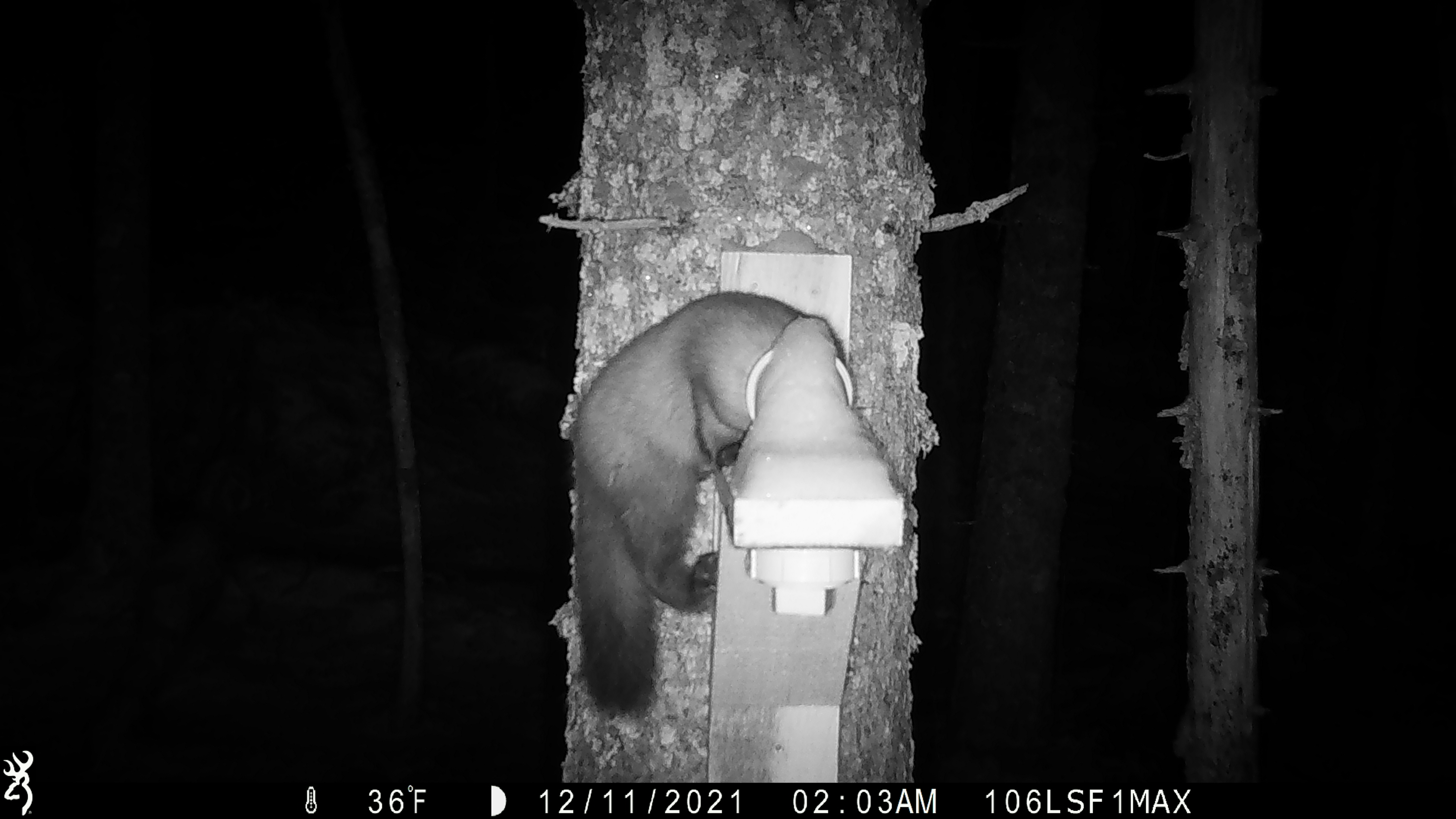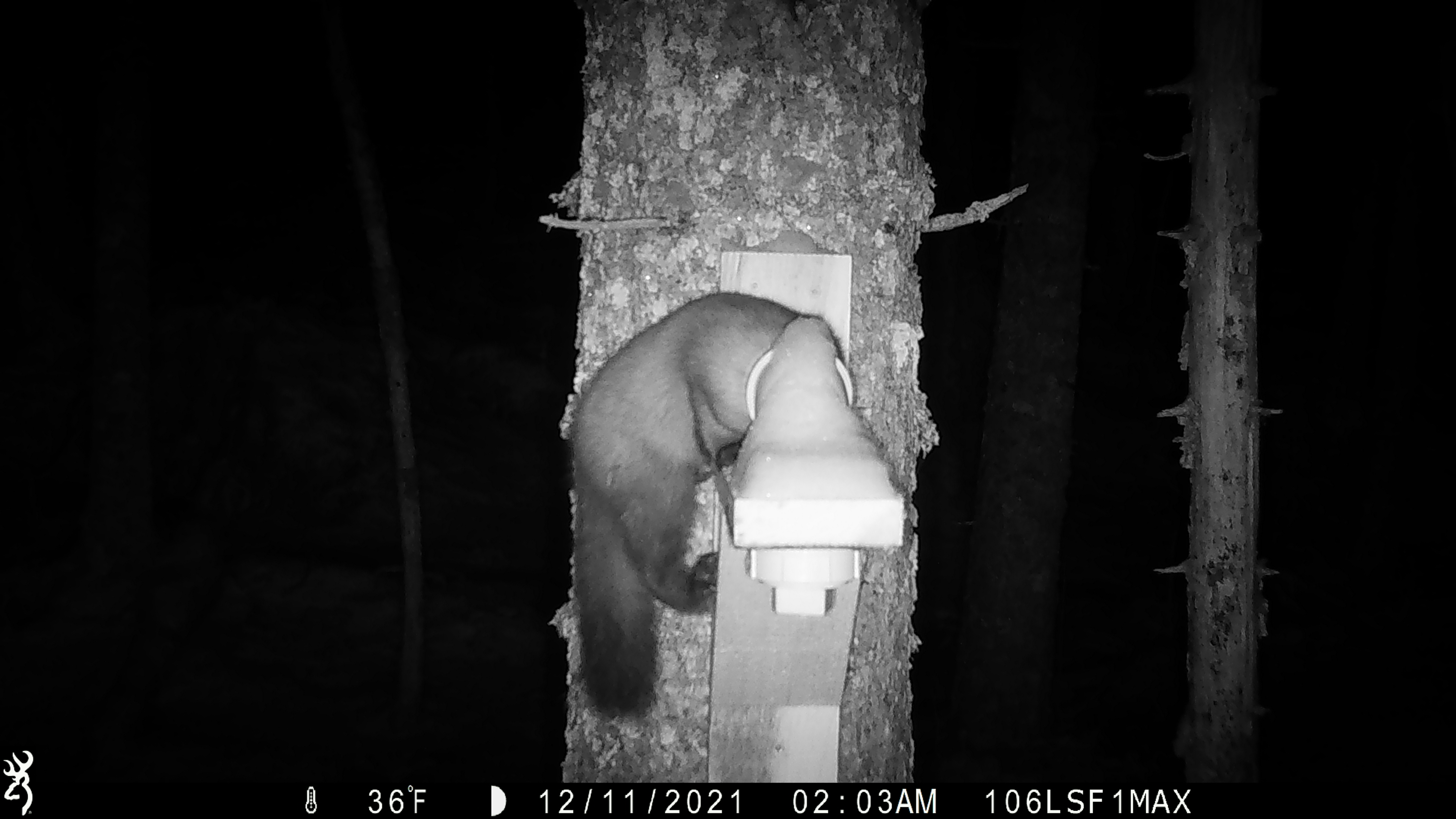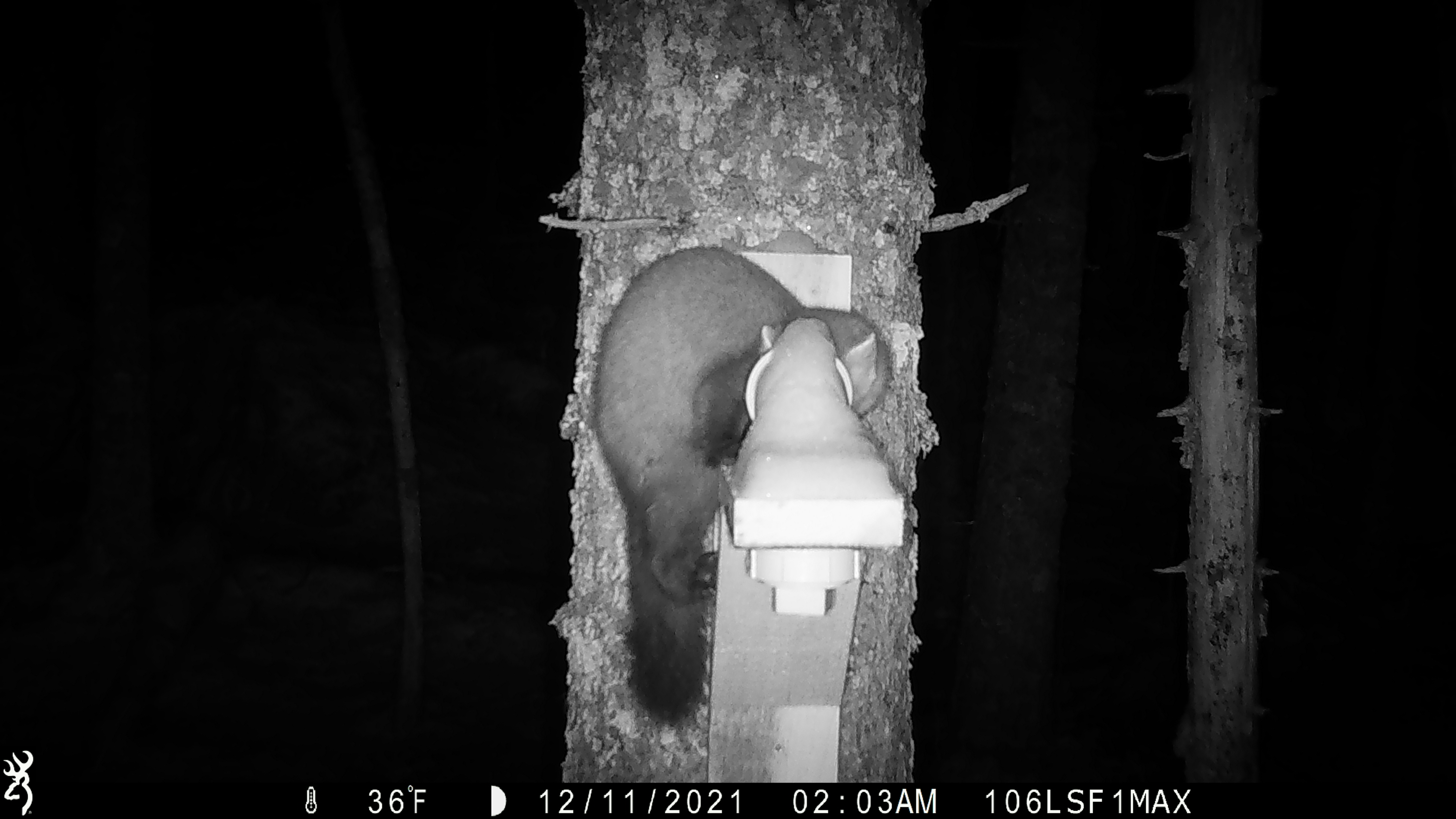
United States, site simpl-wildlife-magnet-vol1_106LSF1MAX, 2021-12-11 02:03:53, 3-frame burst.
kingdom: Animalia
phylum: Chordata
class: Mammalia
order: Carnivora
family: Mustelidae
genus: Martes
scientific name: Martes americana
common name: american marten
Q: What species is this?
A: American marten (Martes americana).